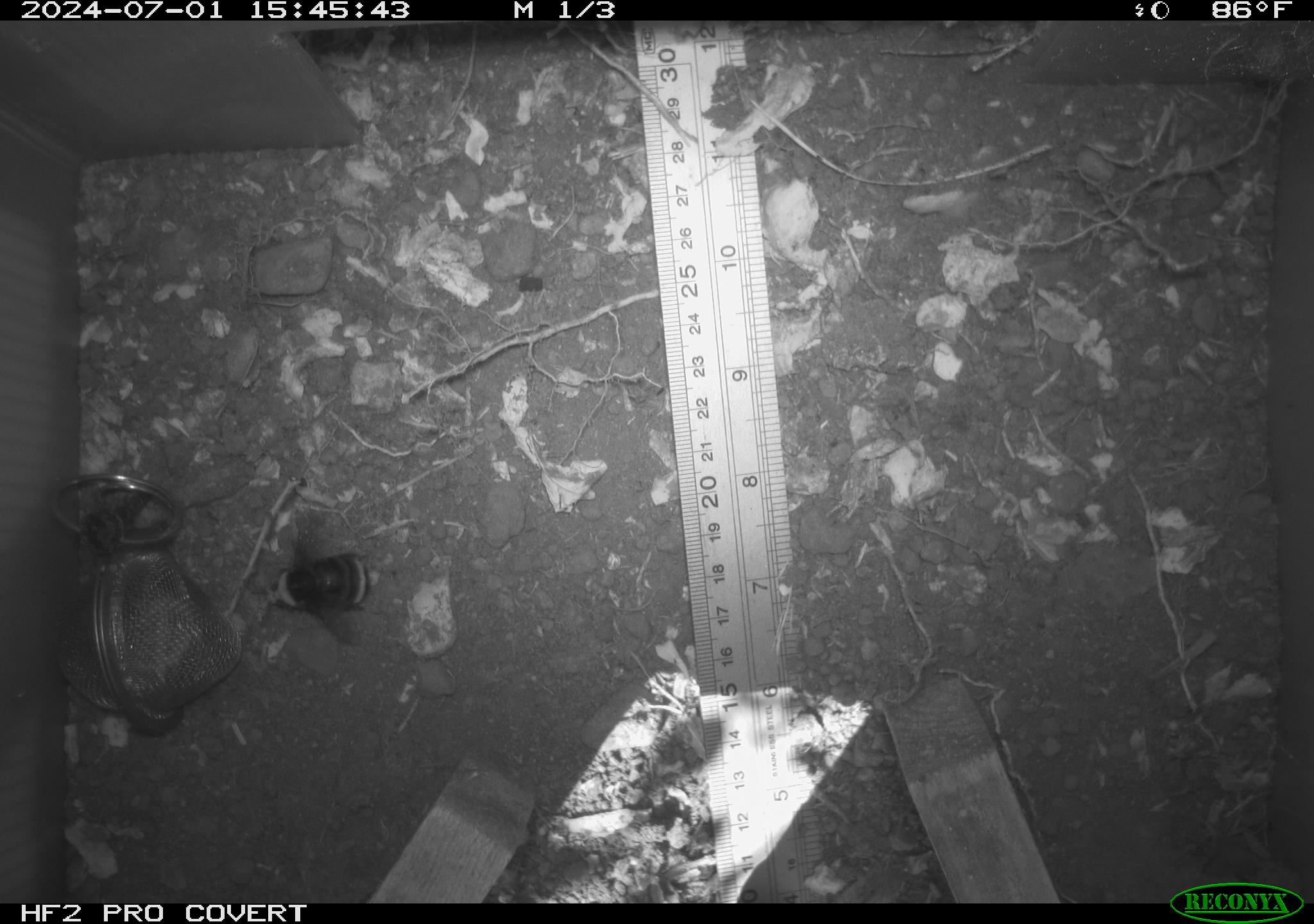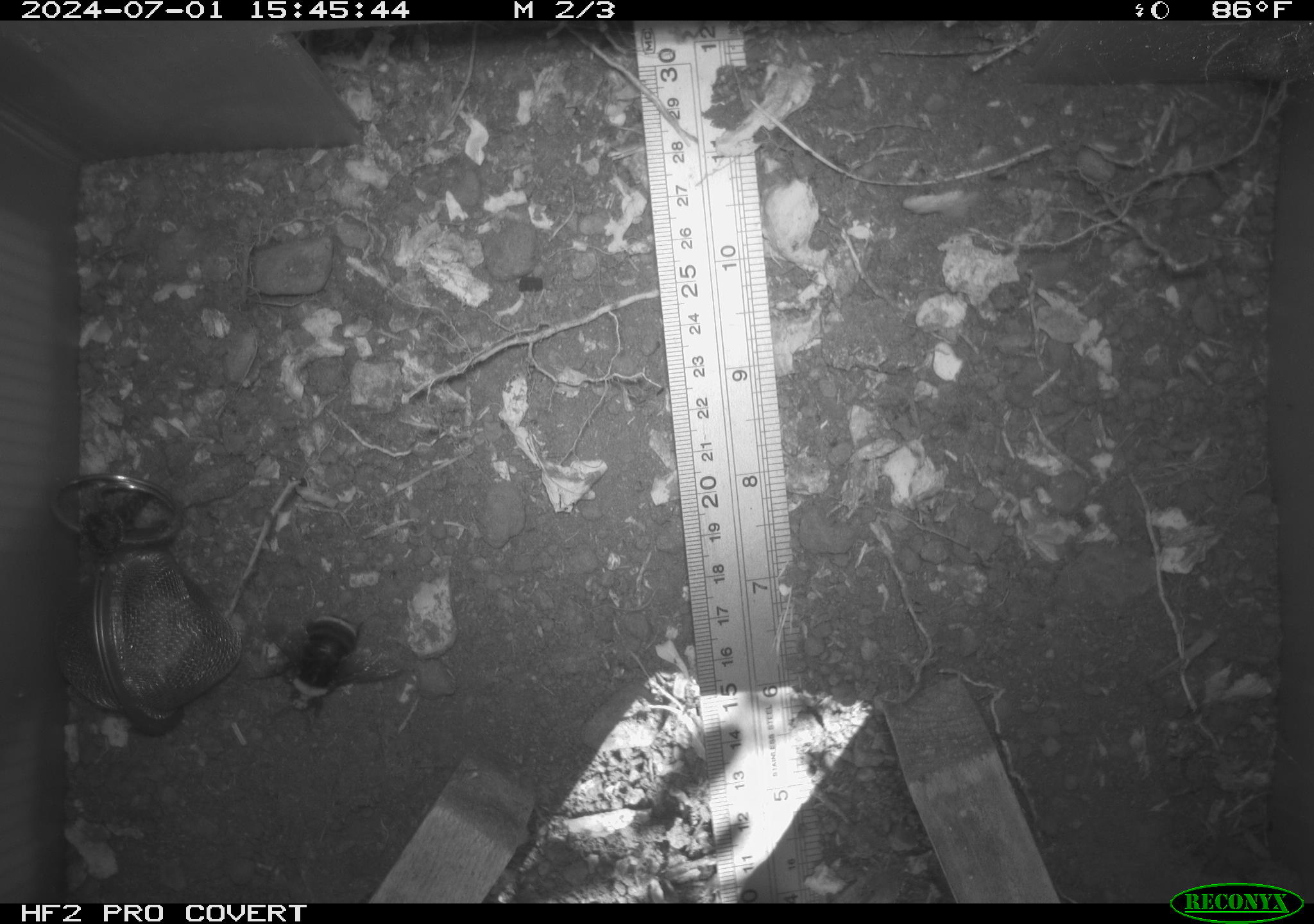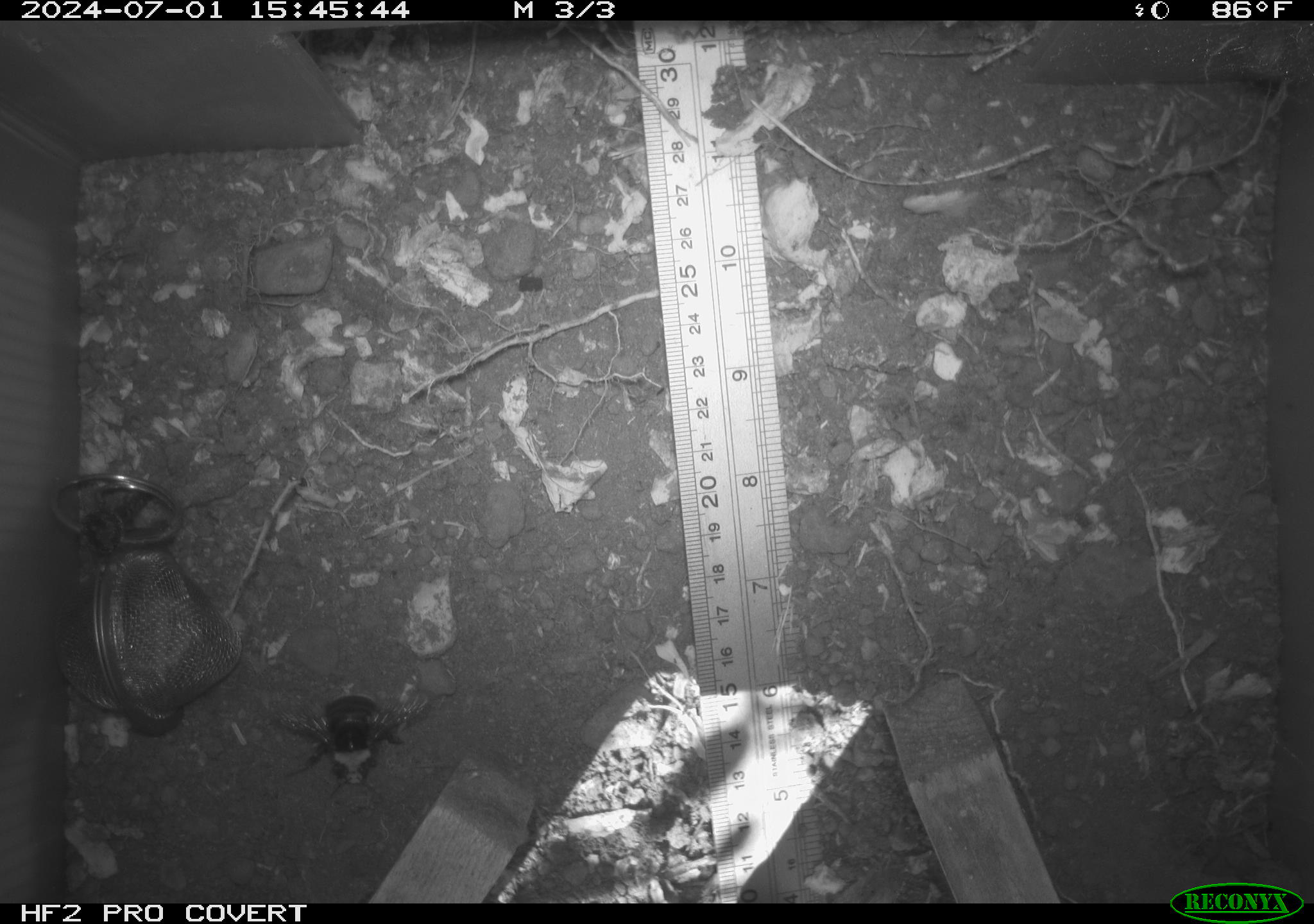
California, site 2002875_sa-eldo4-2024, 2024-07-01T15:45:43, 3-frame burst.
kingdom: Animalia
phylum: Arthropoda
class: Insecta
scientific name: Insecta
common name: insect